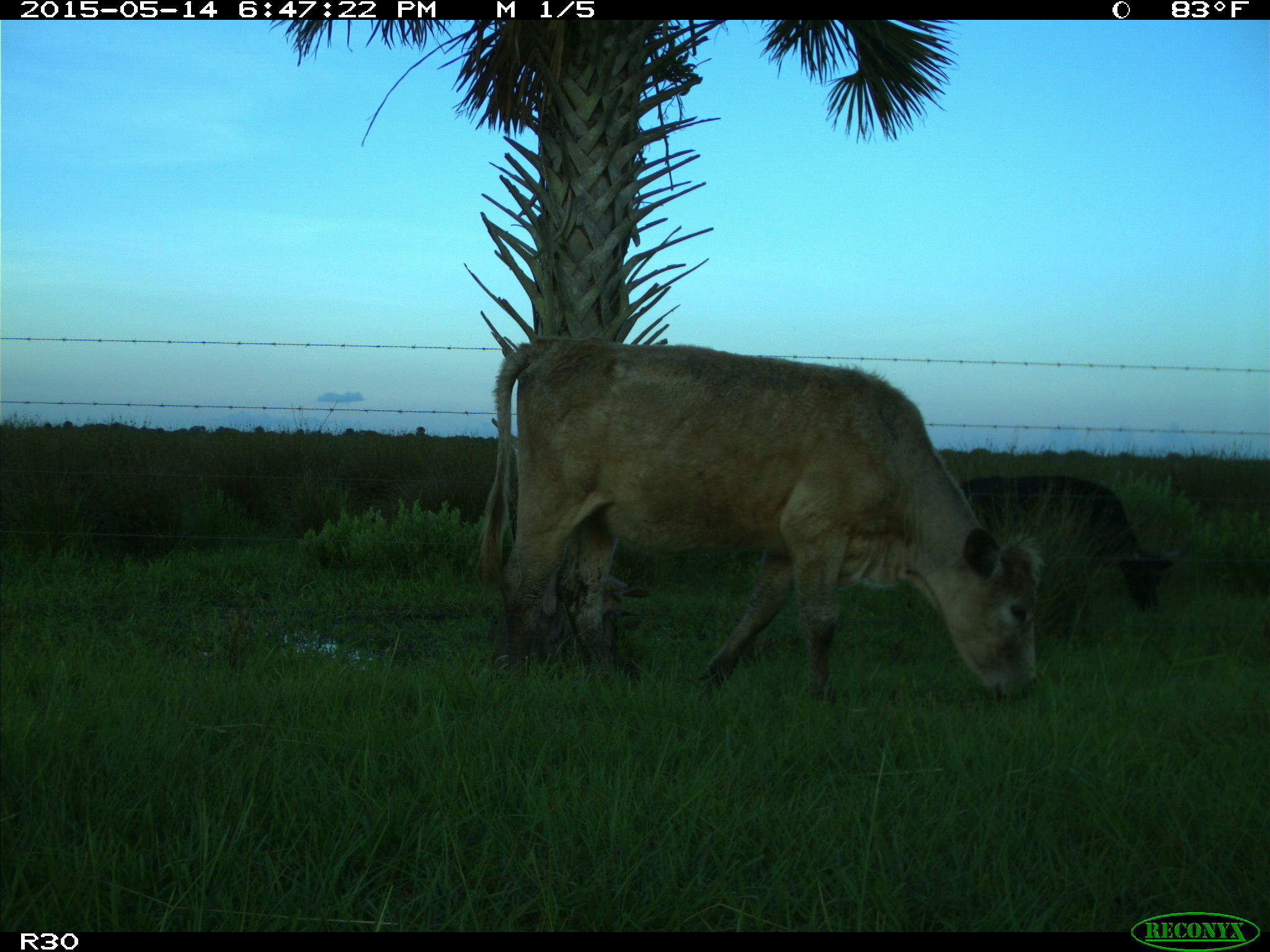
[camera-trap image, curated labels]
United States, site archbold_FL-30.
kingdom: Animalia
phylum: Chordata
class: Mammalia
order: Artiodactyla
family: Bovidae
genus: Bos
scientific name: Bos taurus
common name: domestic cow